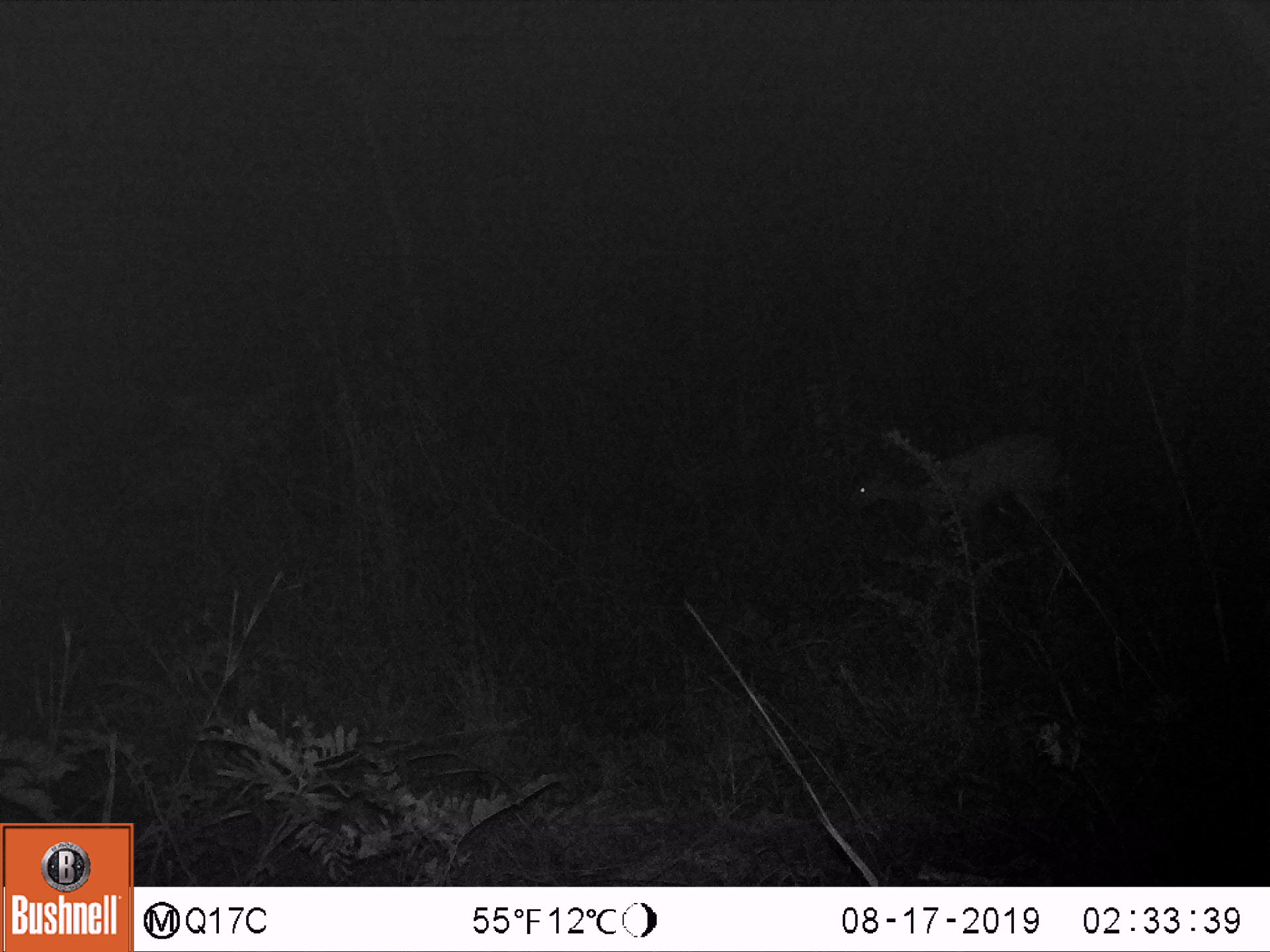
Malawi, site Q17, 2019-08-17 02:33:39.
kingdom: Animalia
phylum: Chordata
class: Mammalia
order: Artiodactyla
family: Bovidae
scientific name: Antilopinae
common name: small antelope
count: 1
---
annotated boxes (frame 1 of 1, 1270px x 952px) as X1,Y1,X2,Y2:
small antelope: 835,416,1082,586